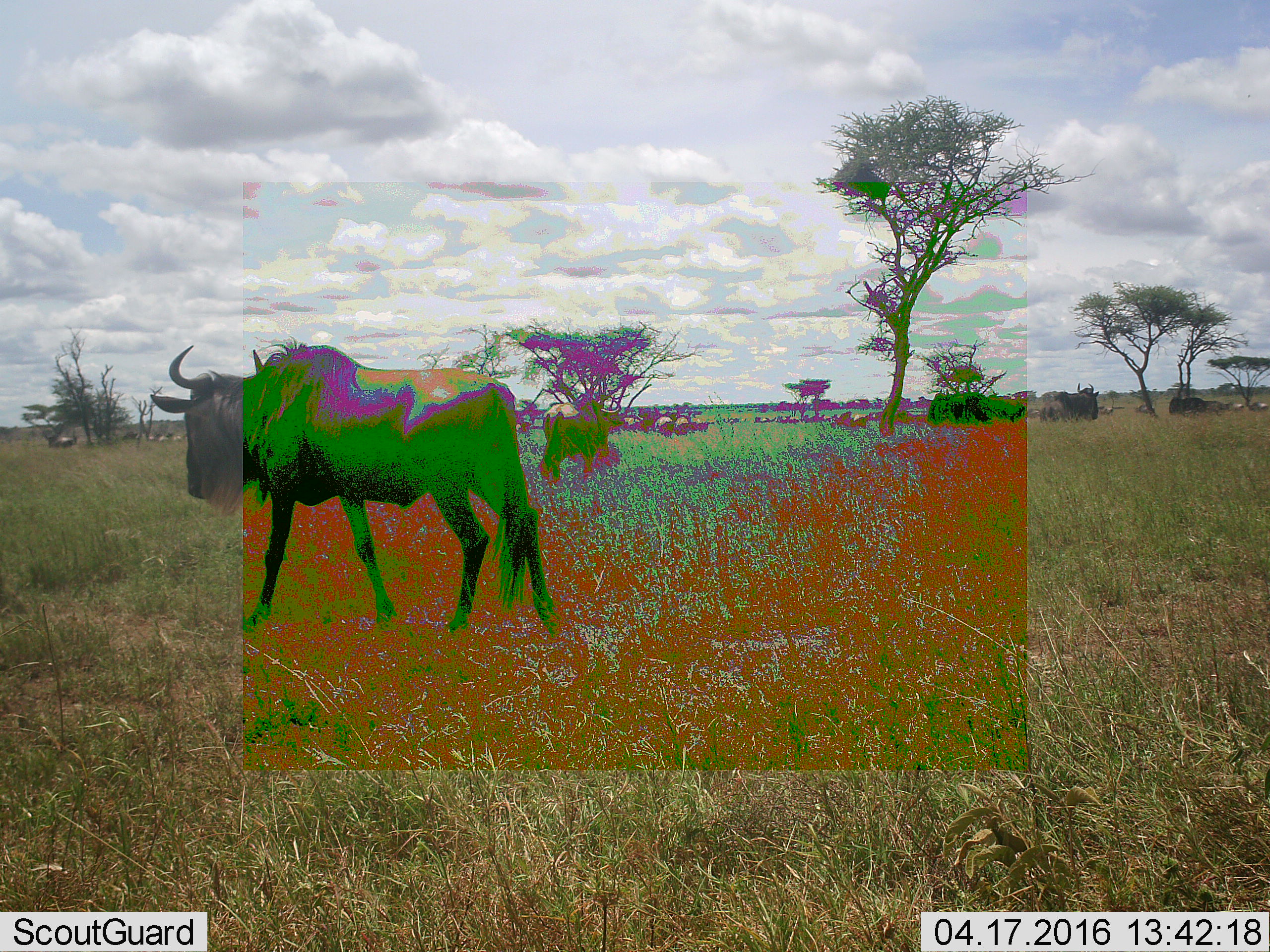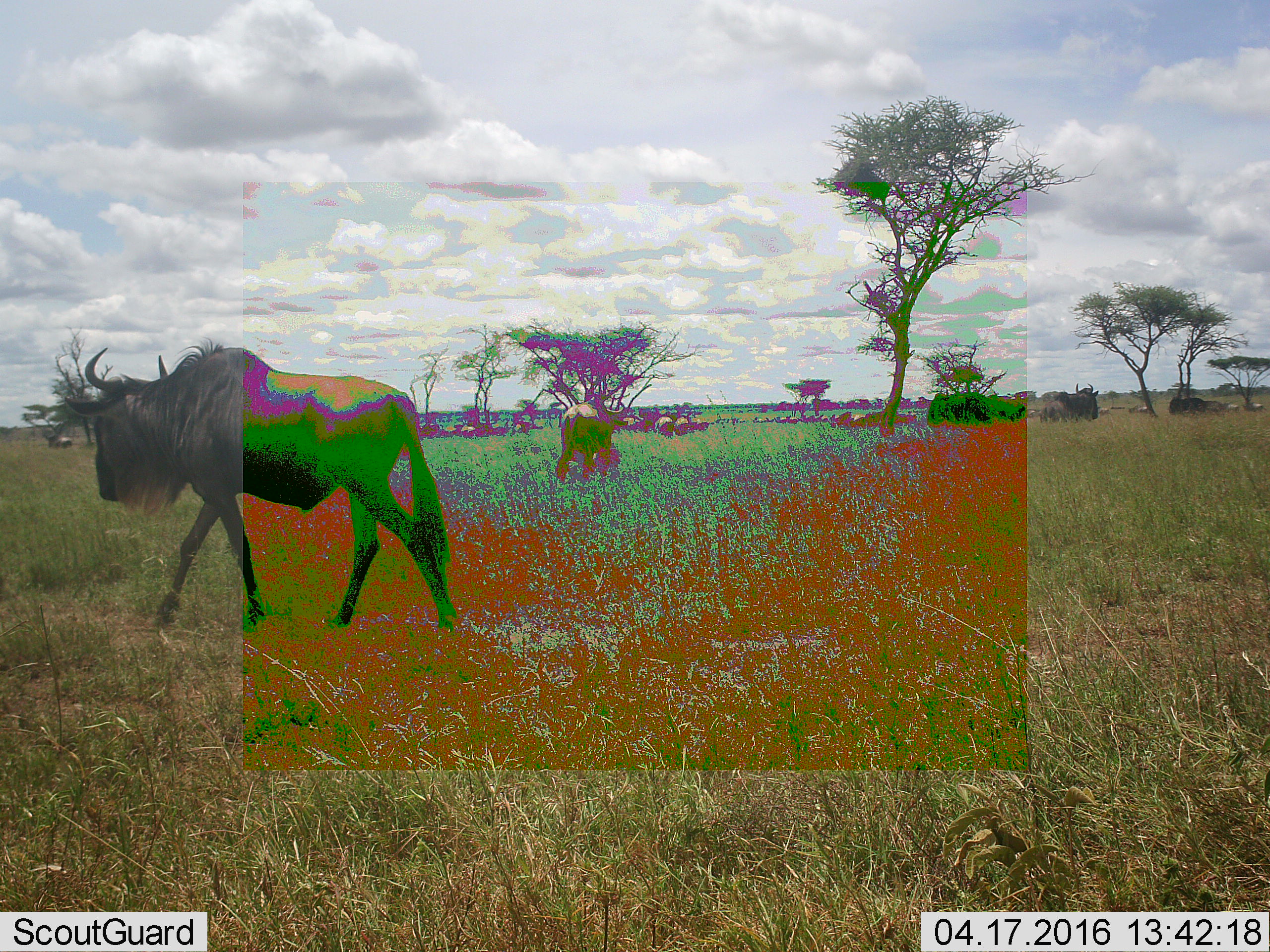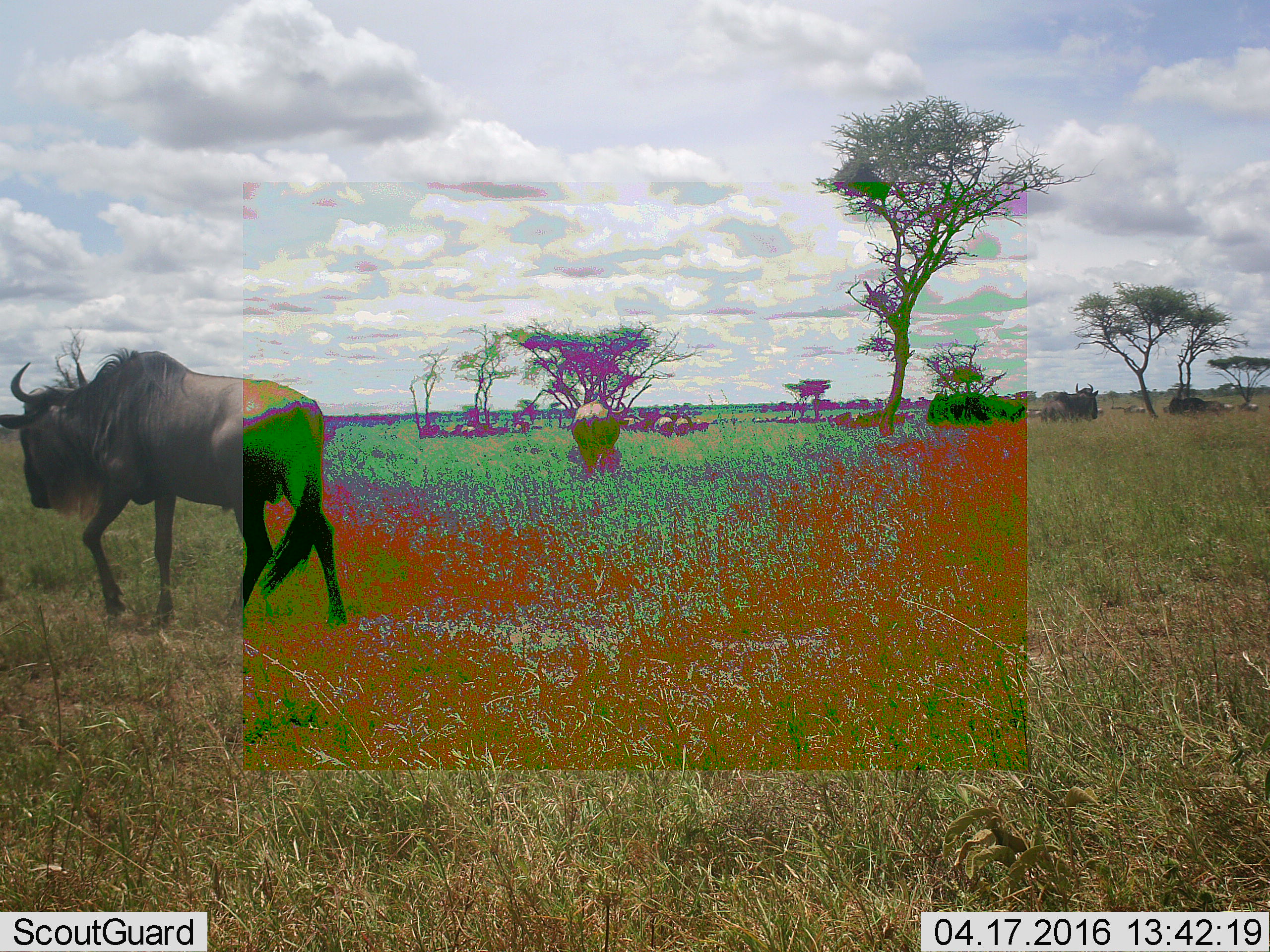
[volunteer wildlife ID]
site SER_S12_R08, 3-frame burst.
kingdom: Animalia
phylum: Chordata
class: Mammalia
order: Artiodactyla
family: Bovidae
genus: Connochaetes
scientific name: Connochaetes taurinus taurinus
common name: blue wildebeest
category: wildebeestblue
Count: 11-50.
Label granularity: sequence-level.